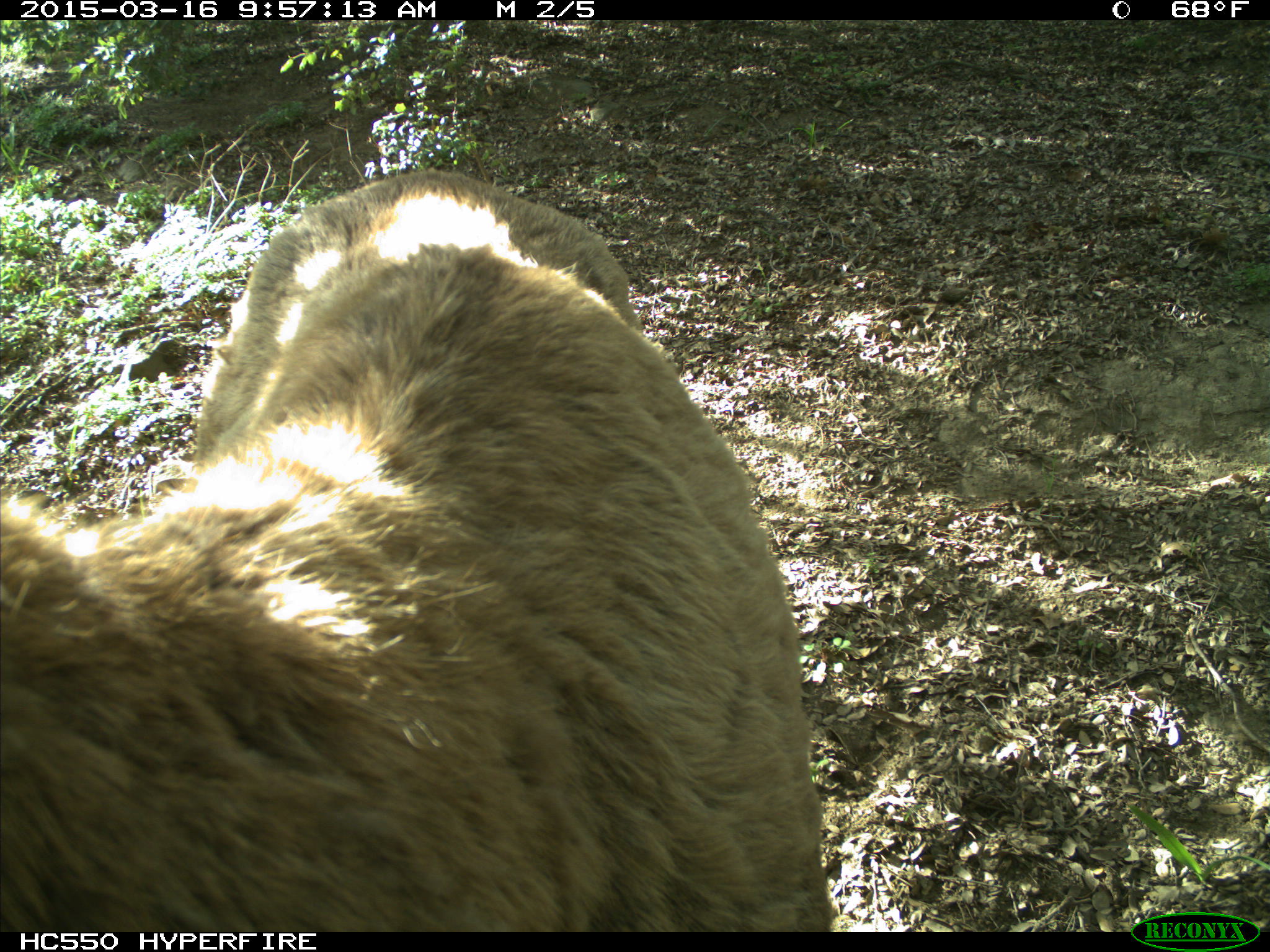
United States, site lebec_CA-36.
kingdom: Animalia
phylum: Chordata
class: Mammalia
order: Artiodactyla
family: Cervidae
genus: Cervus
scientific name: Cervus canadensis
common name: elk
Cervus canadensis (elk).